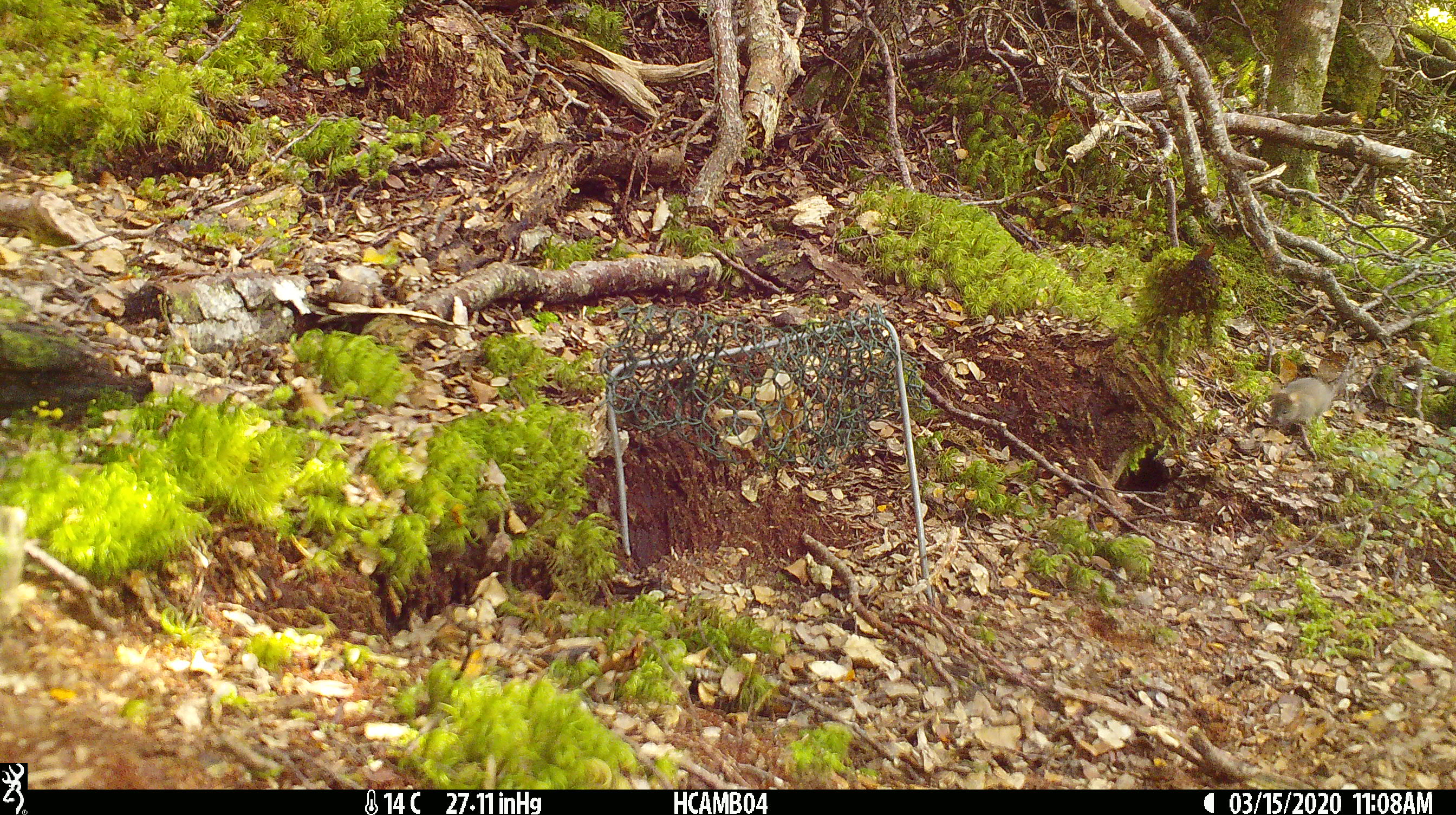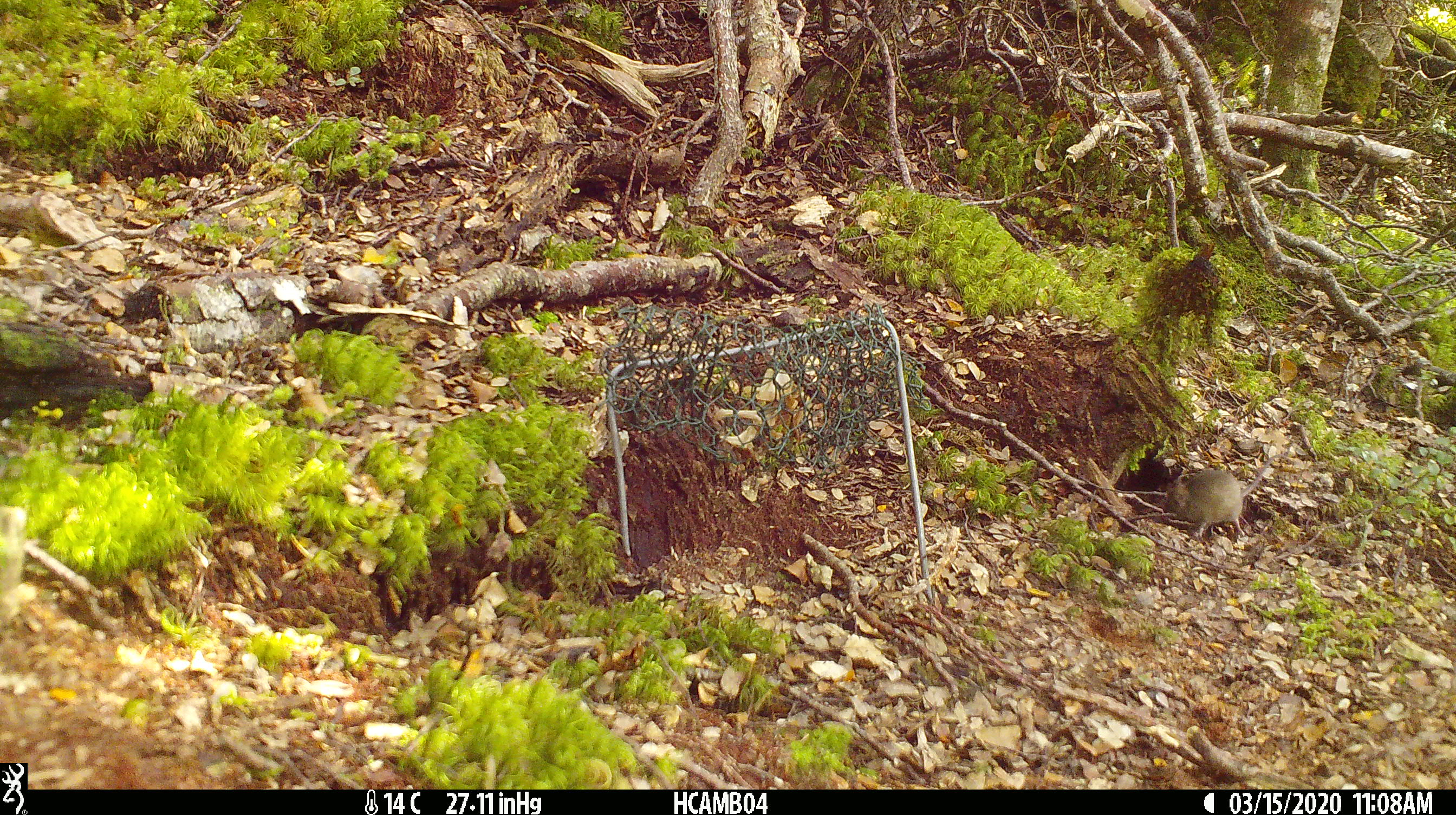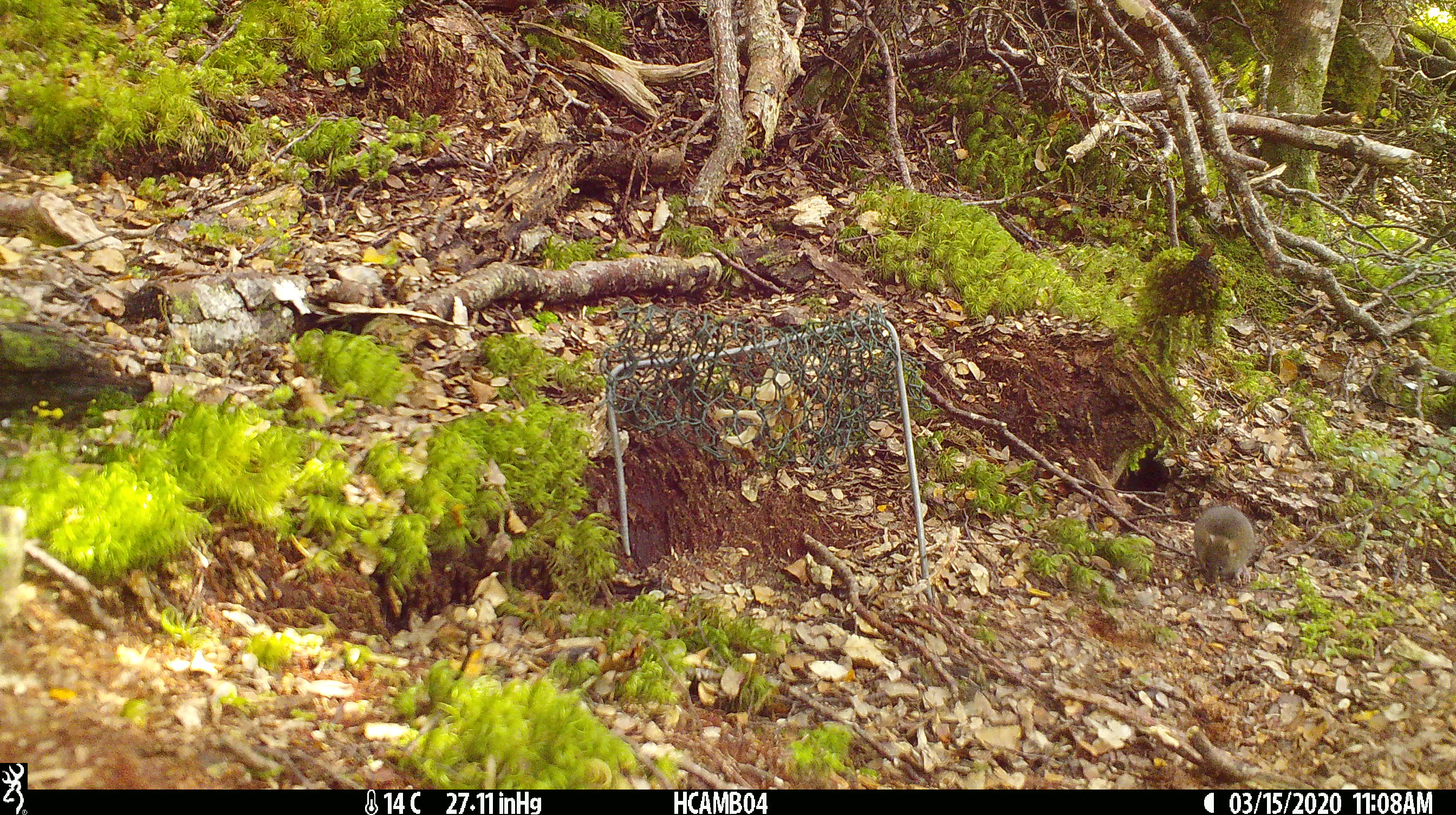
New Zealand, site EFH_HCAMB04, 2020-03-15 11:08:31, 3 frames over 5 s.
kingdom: Animalia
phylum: Chordata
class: Mammalia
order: Rodentia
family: Muridae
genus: Mus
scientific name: Mus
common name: mouse